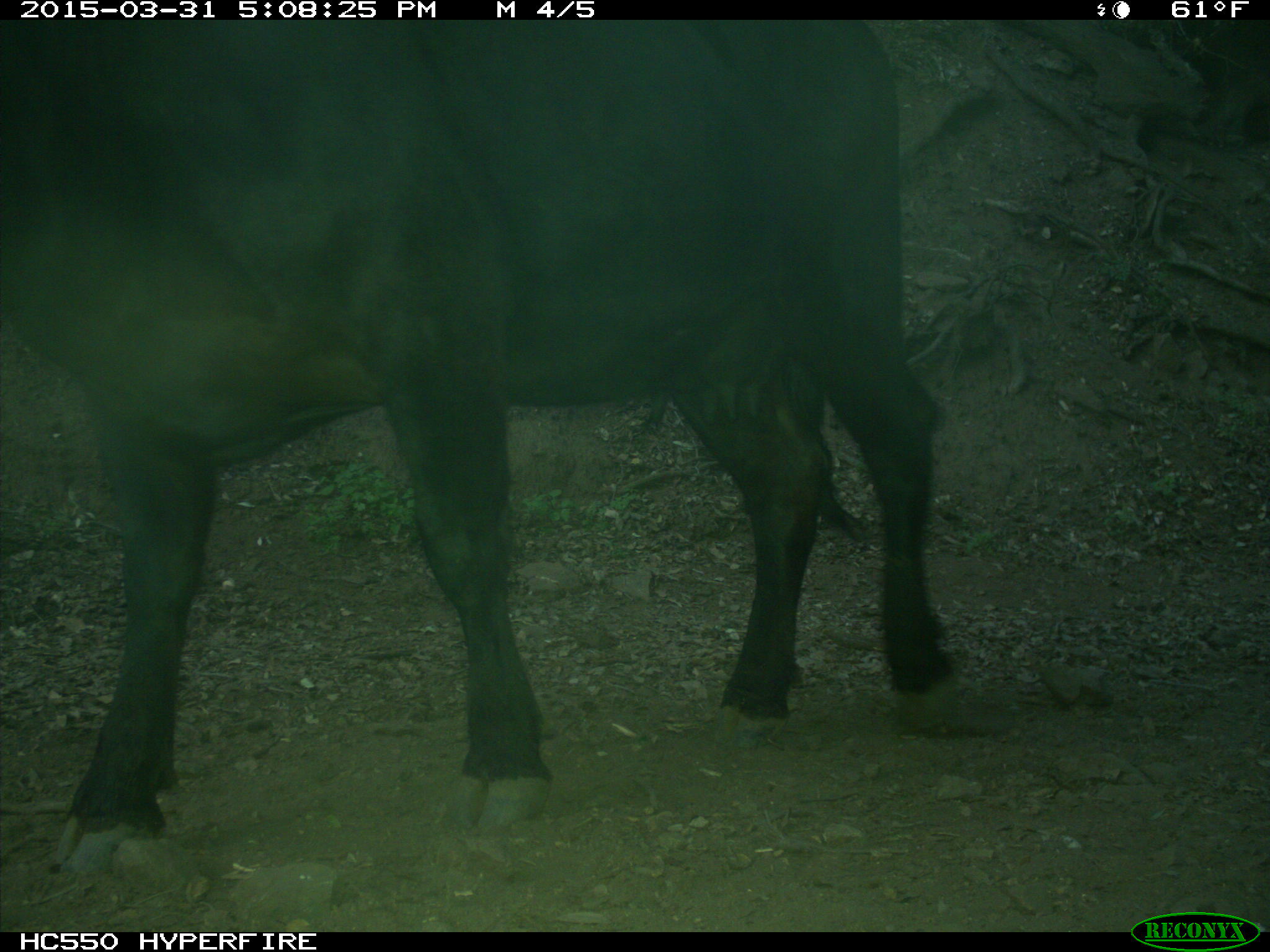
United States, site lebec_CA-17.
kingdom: Animalia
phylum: Chordata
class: Mammalia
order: Artiodactyla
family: Bovidae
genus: Bos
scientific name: Bos taurus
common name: domestic cow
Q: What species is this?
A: Bos taurus (domestic cow).